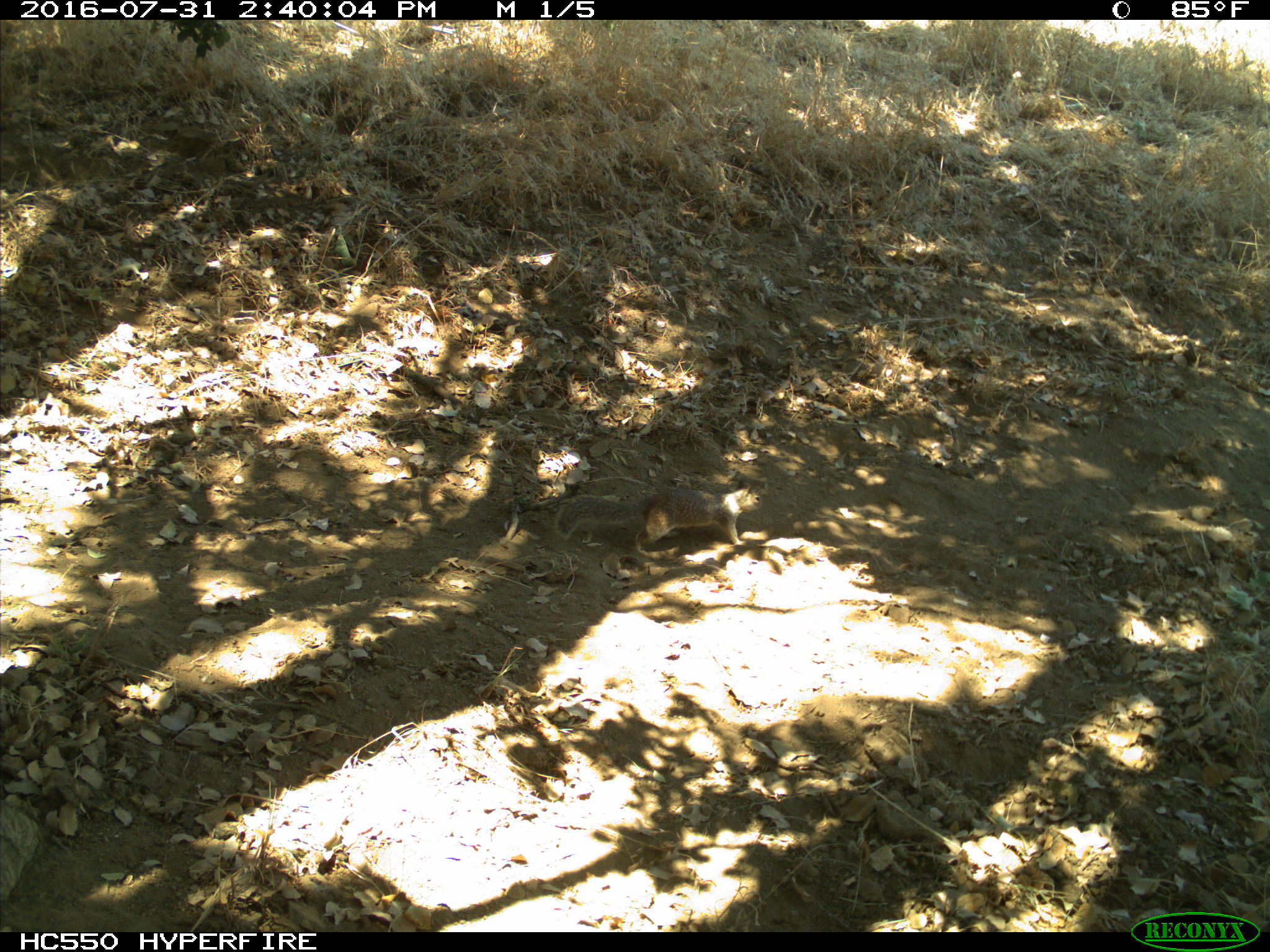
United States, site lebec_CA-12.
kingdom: Animalia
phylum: Chordata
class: Mammalia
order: Rodentia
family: Sciuridae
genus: Otospermophilus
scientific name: Otospermophilus beecheyi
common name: california ground squirrel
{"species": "Otospermophilus beecheyi (california ground squirrel)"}